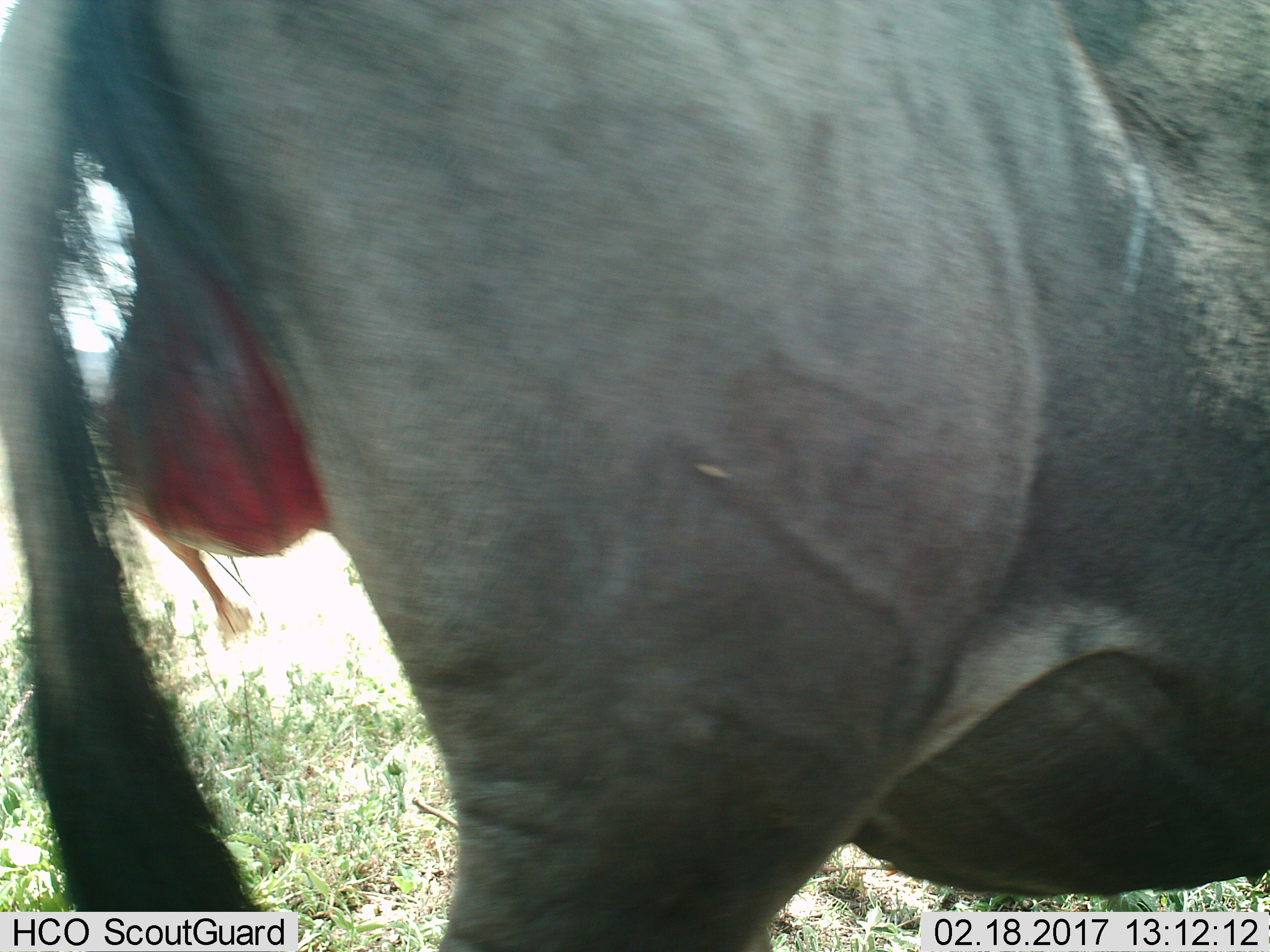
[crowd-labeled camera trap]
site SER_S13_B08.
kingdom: Animalia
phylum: Chordata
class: Mammalia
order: Artiodactyla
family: Bovidae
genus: Connochaetes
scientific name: Connochaetes taurinus taurinus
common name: blue wildebeest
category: wildebeestblue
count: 1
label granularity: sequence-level